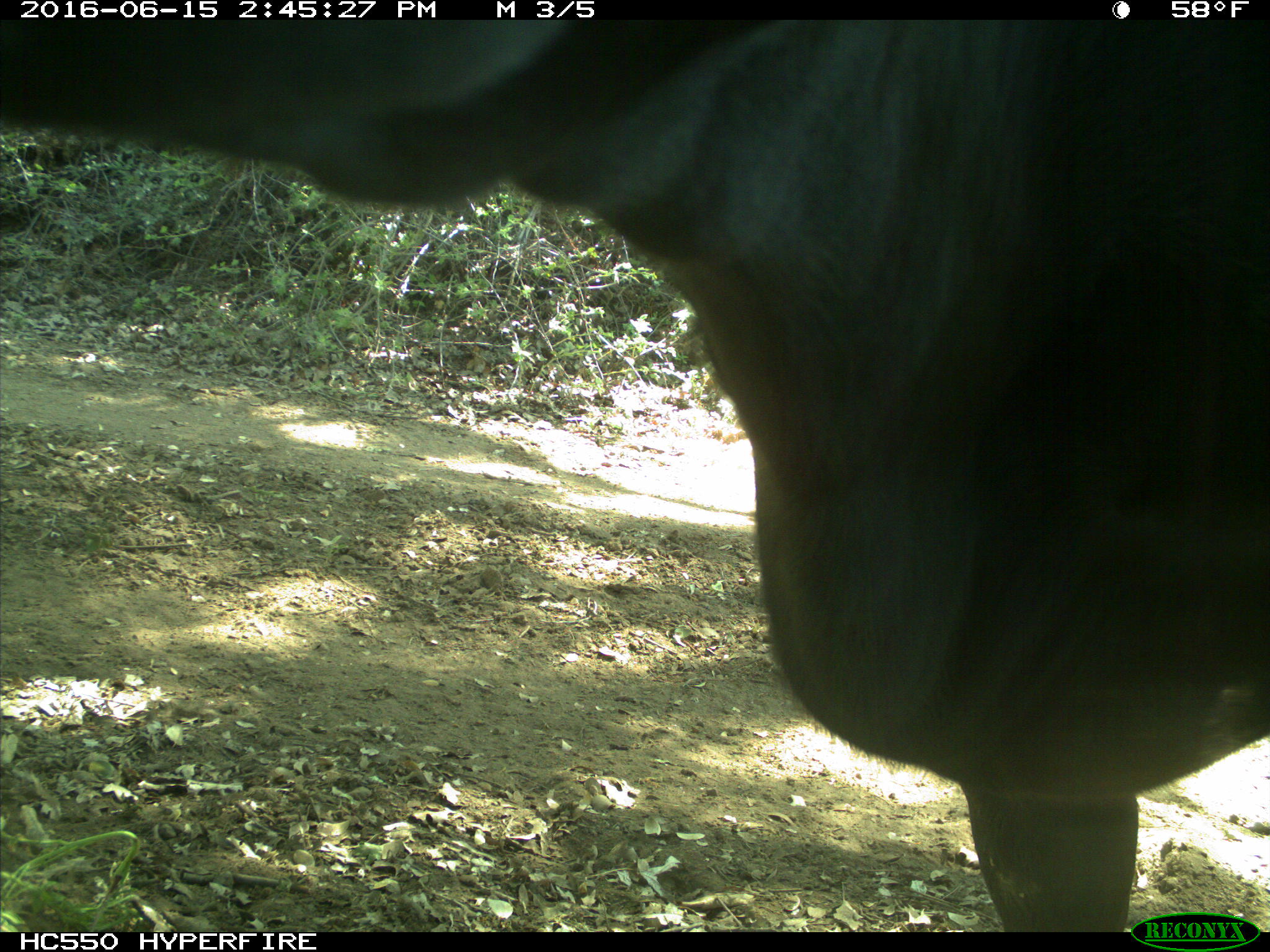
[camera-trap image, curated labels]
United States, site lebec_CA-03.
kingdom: Animalia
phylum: Chordata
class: Mammalia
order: Artiodactyla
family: Bovidae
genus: Bos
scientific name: Bos taurus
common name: domestic cow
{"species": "Bos taurus (domestic cow)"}